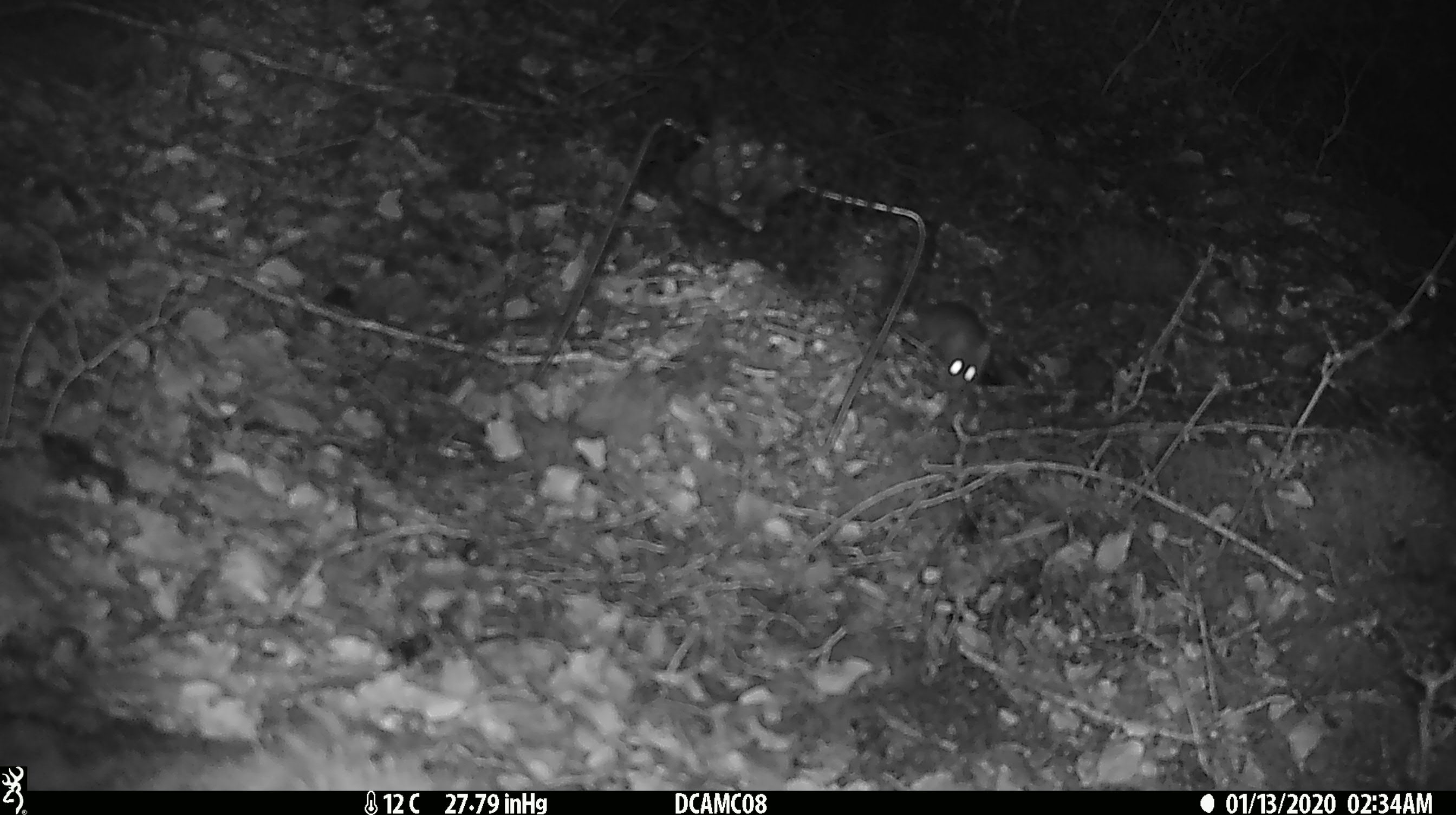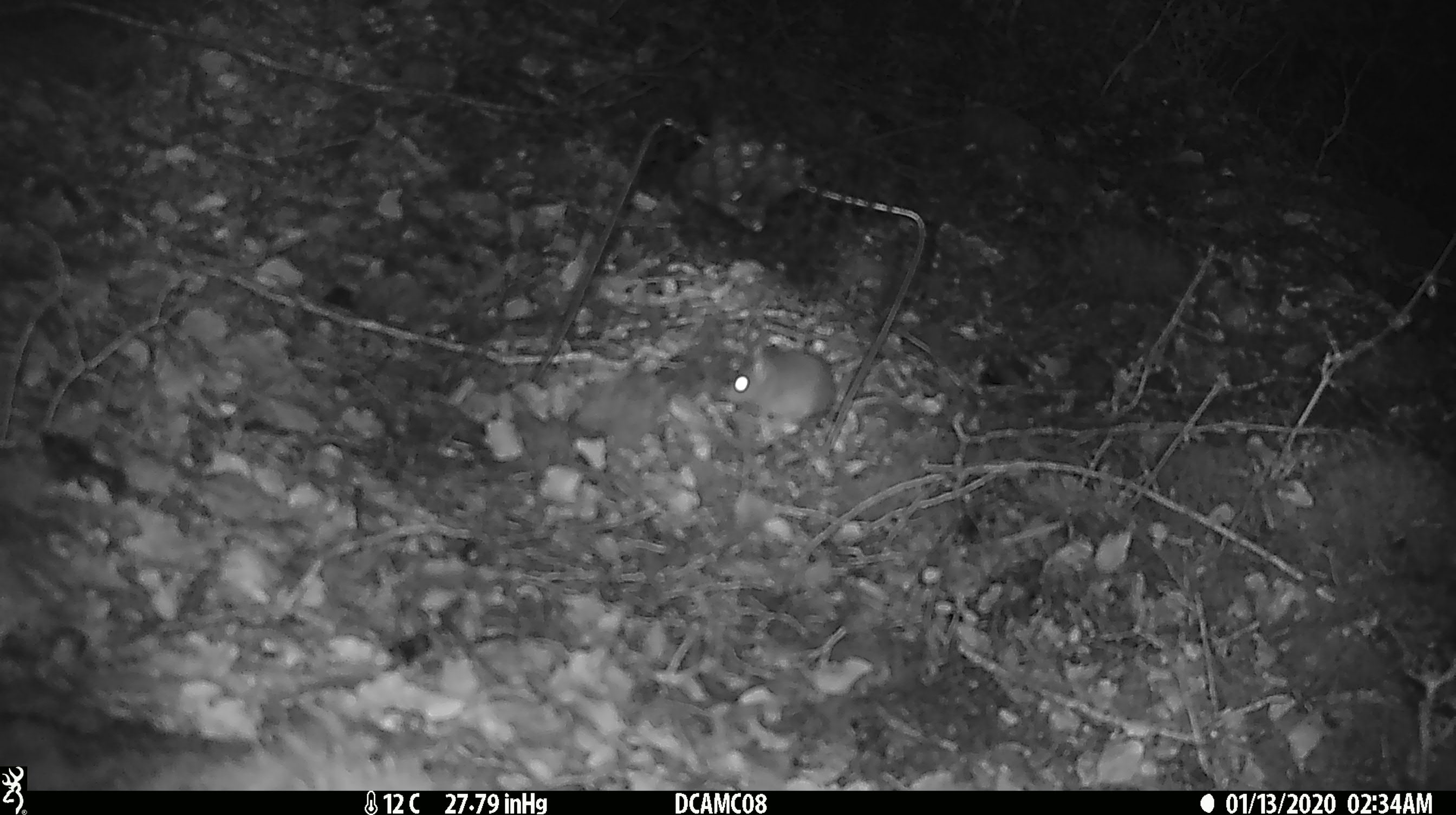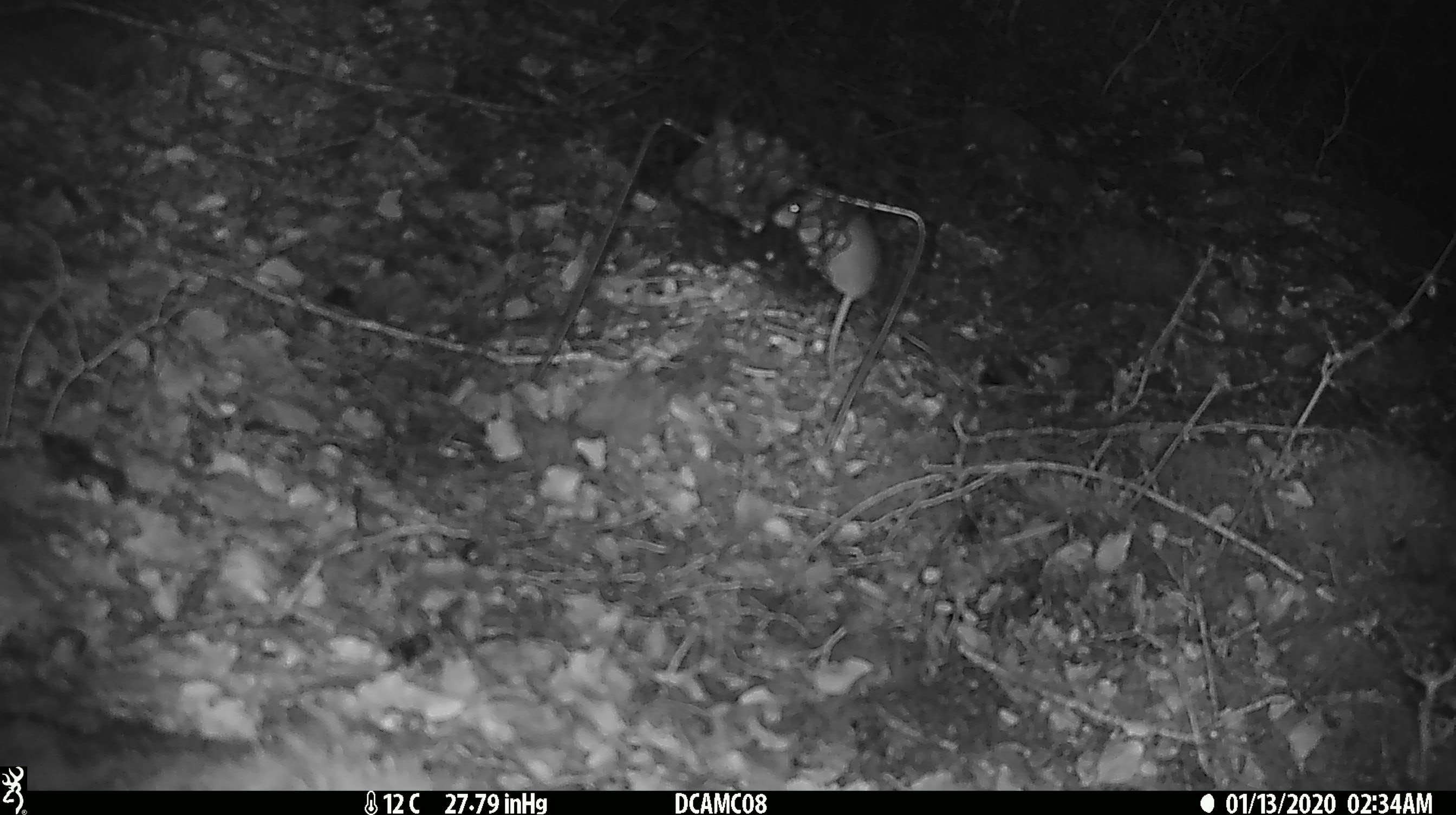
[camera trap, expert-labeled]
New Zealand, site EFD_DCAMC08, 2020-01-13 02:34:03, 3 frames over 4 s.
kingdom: Animalia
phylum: Chordata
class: Mammalia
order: Rodentia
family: Muridae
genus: Mus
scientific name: Mus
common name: mouse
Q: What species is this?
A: Mouse (Mus).